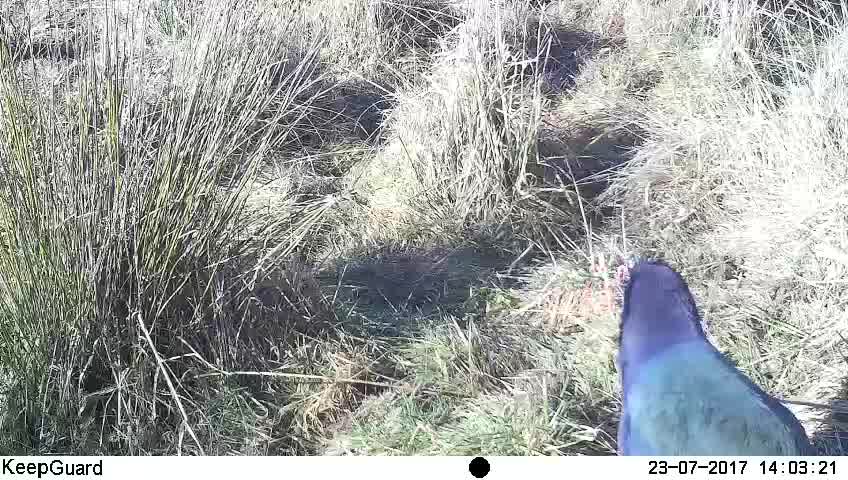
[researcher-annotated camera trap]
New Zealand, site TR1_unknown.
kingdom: Animalia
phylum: Chordata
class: Aves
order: Gruiformes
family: Rallidae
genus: Porphyrio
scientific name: Porphyrio mantelli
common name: takahe